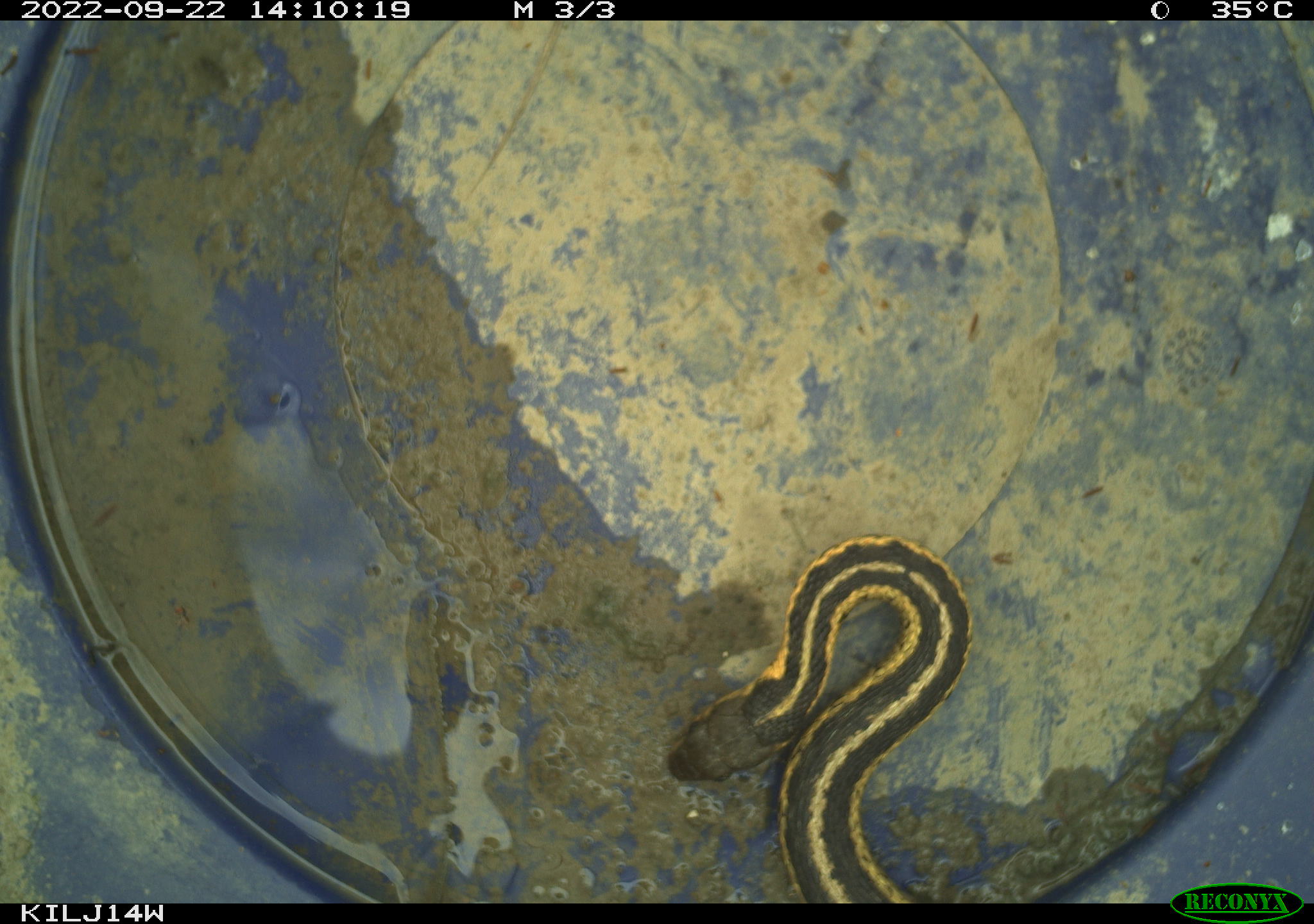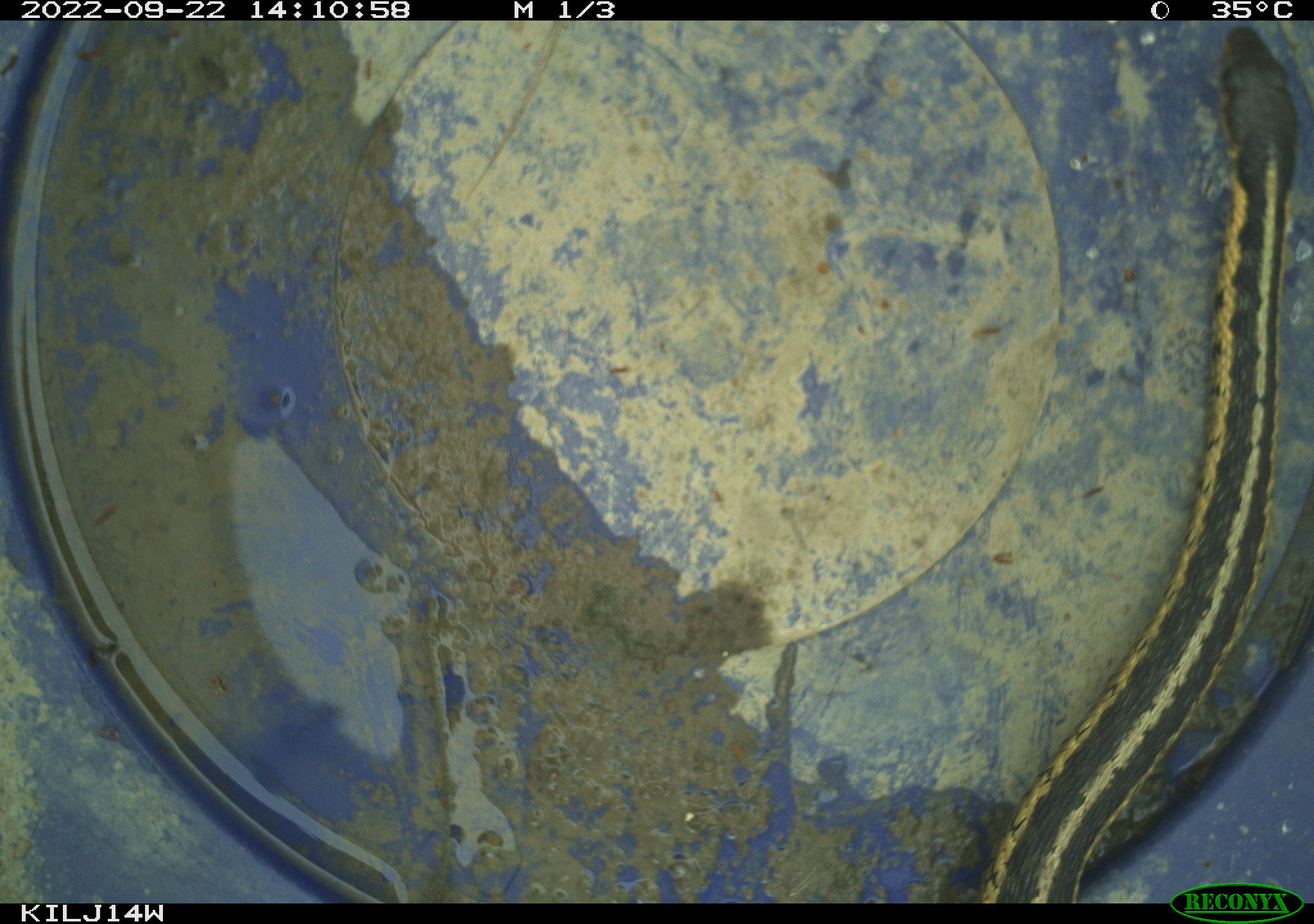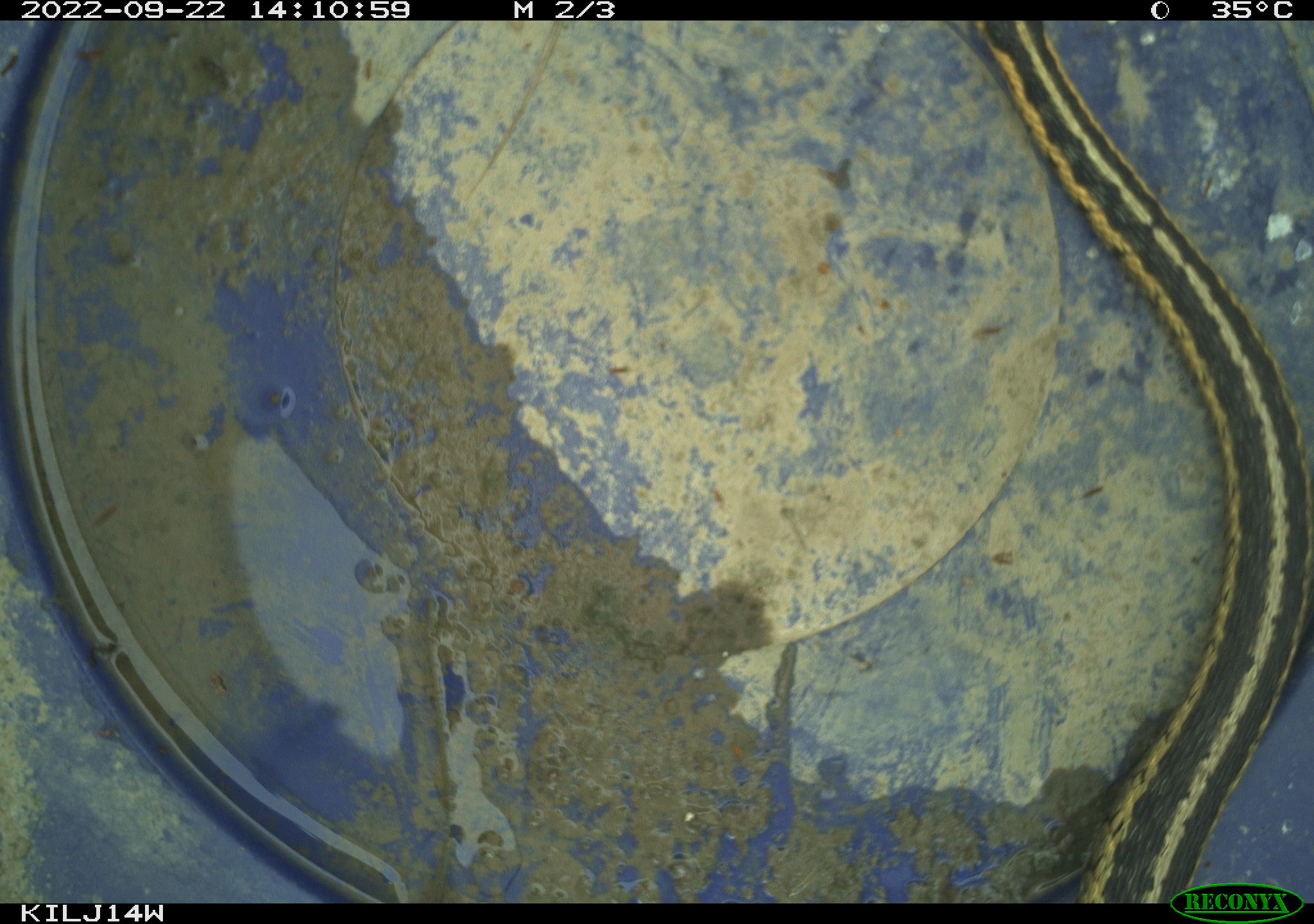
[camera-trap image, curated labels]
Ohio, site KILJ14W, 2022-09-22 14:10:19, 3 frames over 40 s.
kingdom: Animalia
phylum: Chordata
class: Reptilia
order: Squamata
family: Colubridae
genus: Thamnophis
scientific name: Thamnophis sirtalis sirtalis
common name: eastern gartersnake